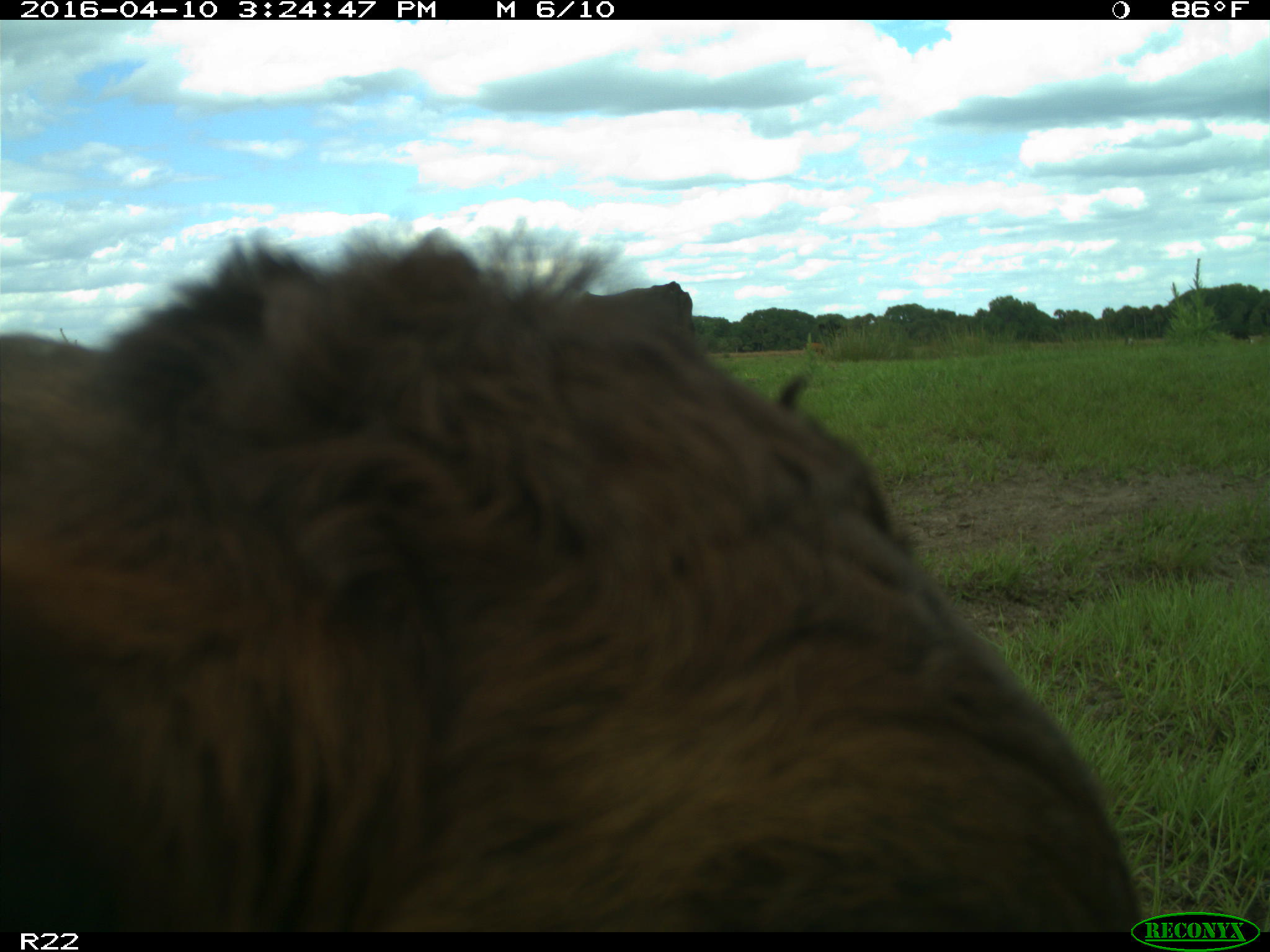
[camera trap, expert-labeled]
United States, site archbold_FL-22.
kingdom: Animalia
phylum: Chordata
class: Mammalia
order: Artiodactyla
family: Bovidae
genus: Bos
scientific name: Bos taurus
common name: domestic cow